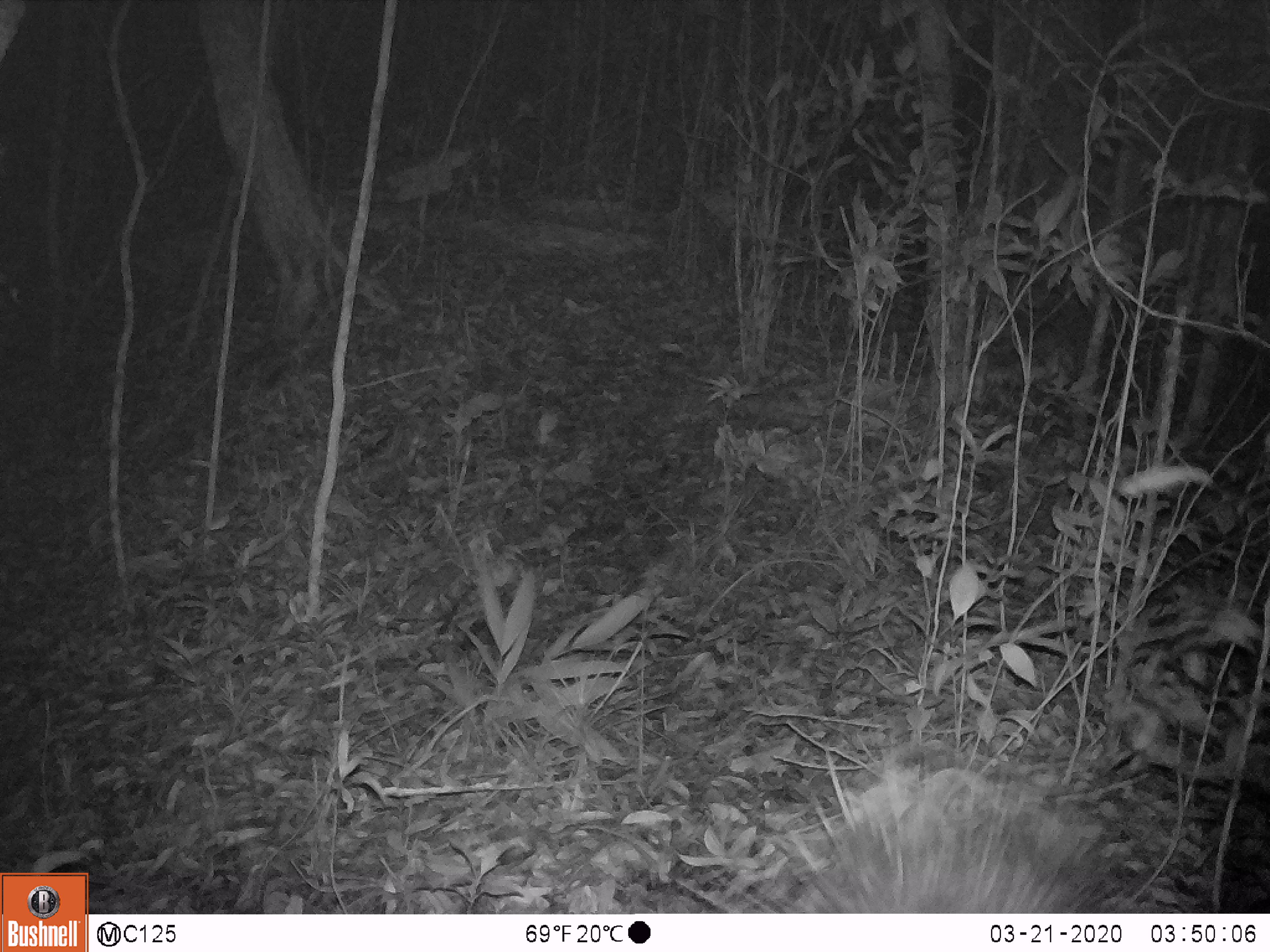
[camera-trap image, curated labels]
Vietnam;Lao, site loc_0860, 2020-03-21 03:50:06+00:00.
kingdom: Animalia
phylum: Chordata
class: Mammalia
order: Rodentia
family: Hystricidae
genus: Hystrix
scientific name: Hystrix brachyura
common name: malayan porcupine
Malayan porcupine (Hystrix brachyura). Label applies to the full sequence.